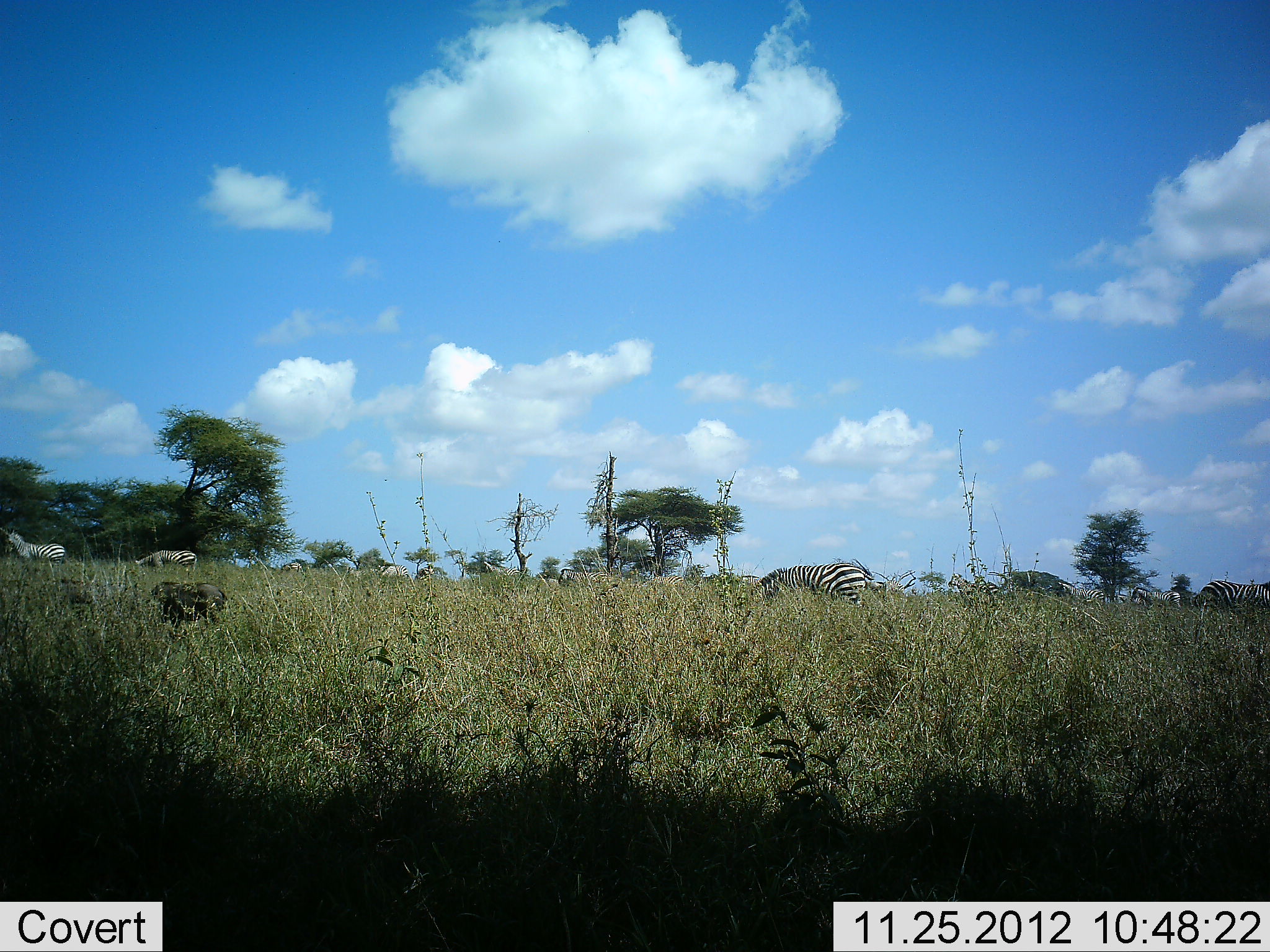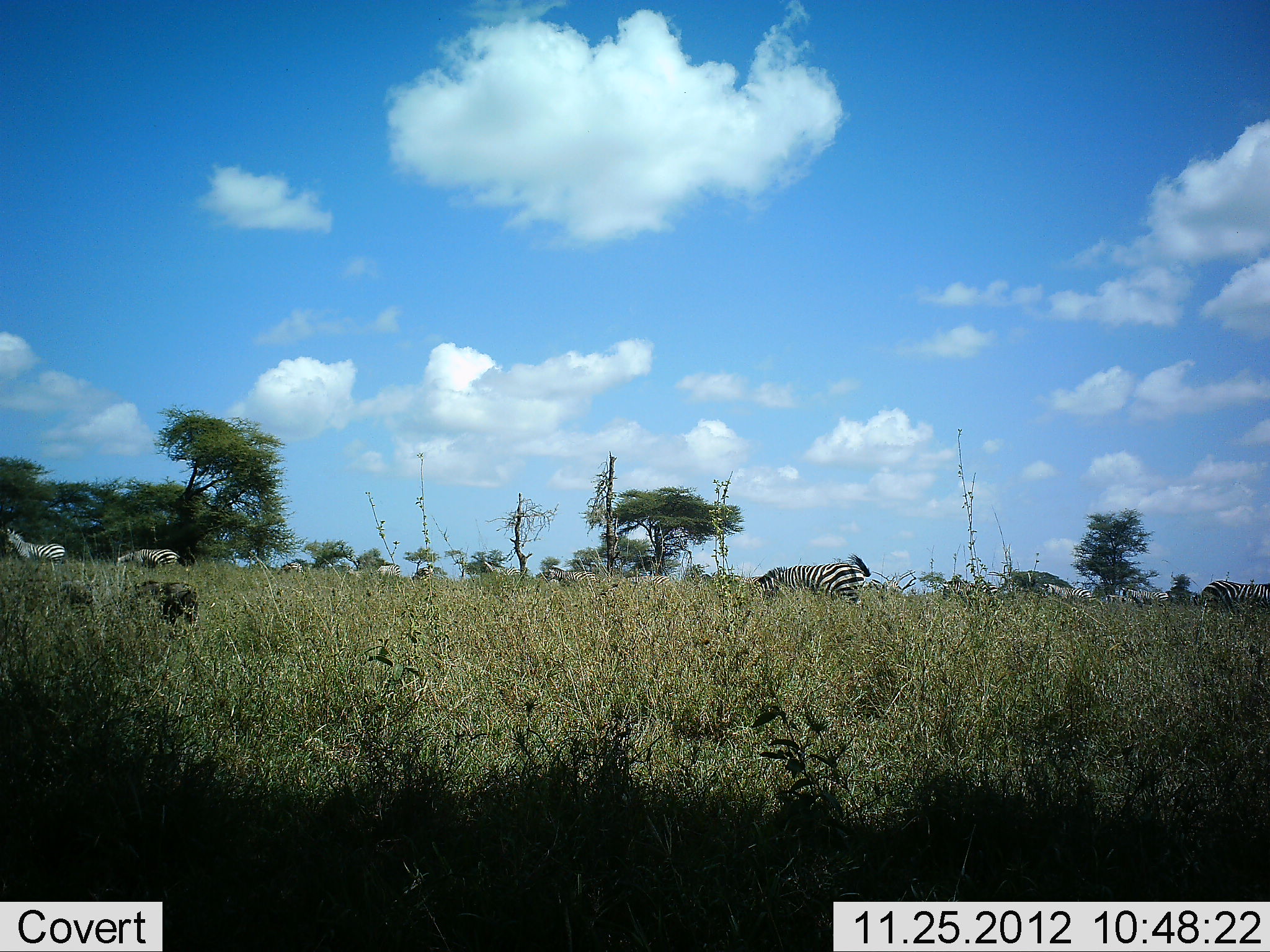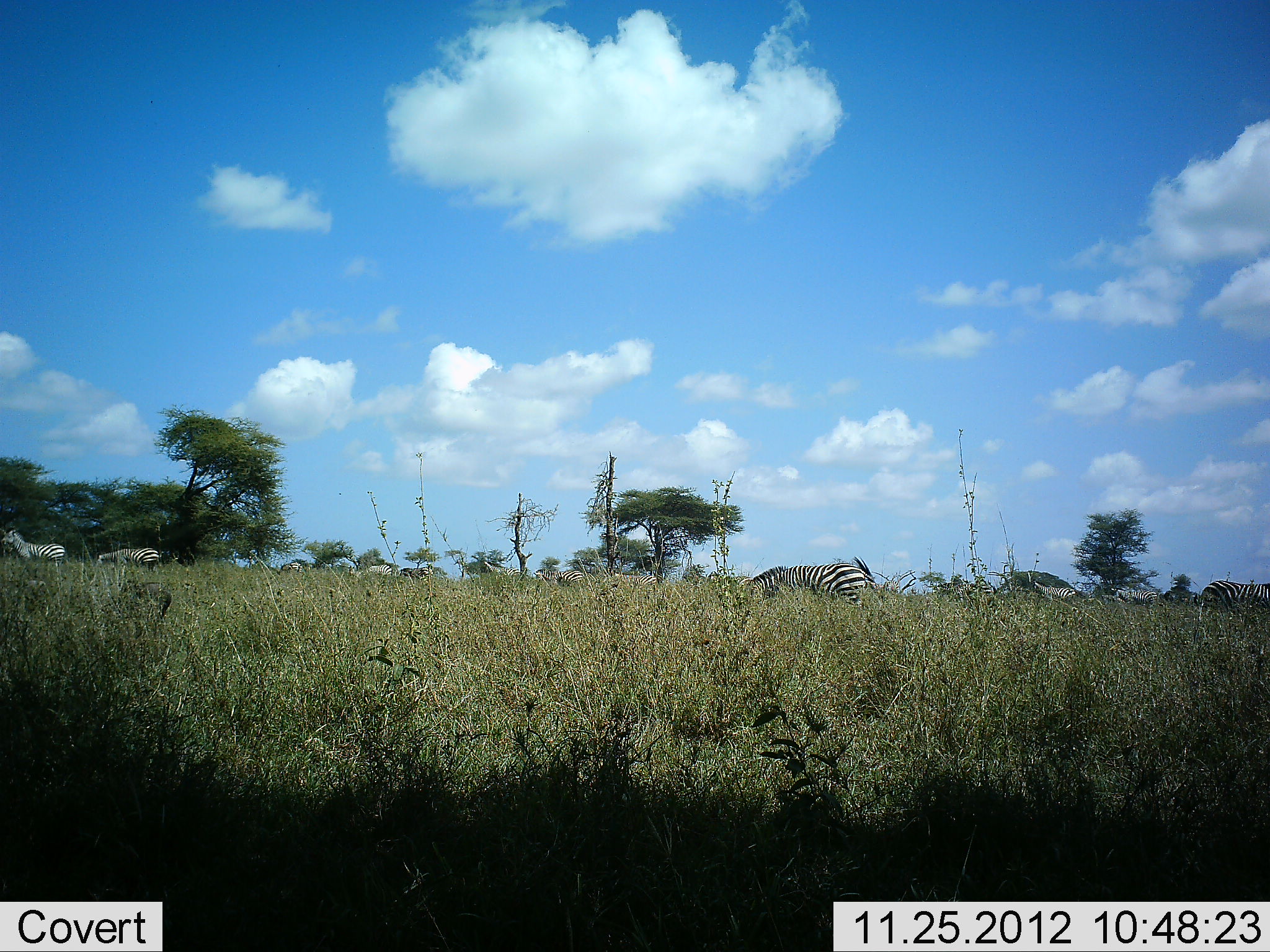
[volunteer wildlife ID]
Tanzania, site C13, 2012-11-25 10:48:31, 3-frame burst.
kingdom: Animalia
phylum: Chordata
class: Mammalia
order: Perissodactyla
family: Equidae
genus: Equus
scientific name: Equus quagga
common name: plains zebra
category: zebra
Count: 11-50.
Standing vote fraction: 59%.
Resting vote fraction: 6%.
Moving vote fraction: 59%.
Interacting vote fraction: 0%.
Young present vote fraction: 0%.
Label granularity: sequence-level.